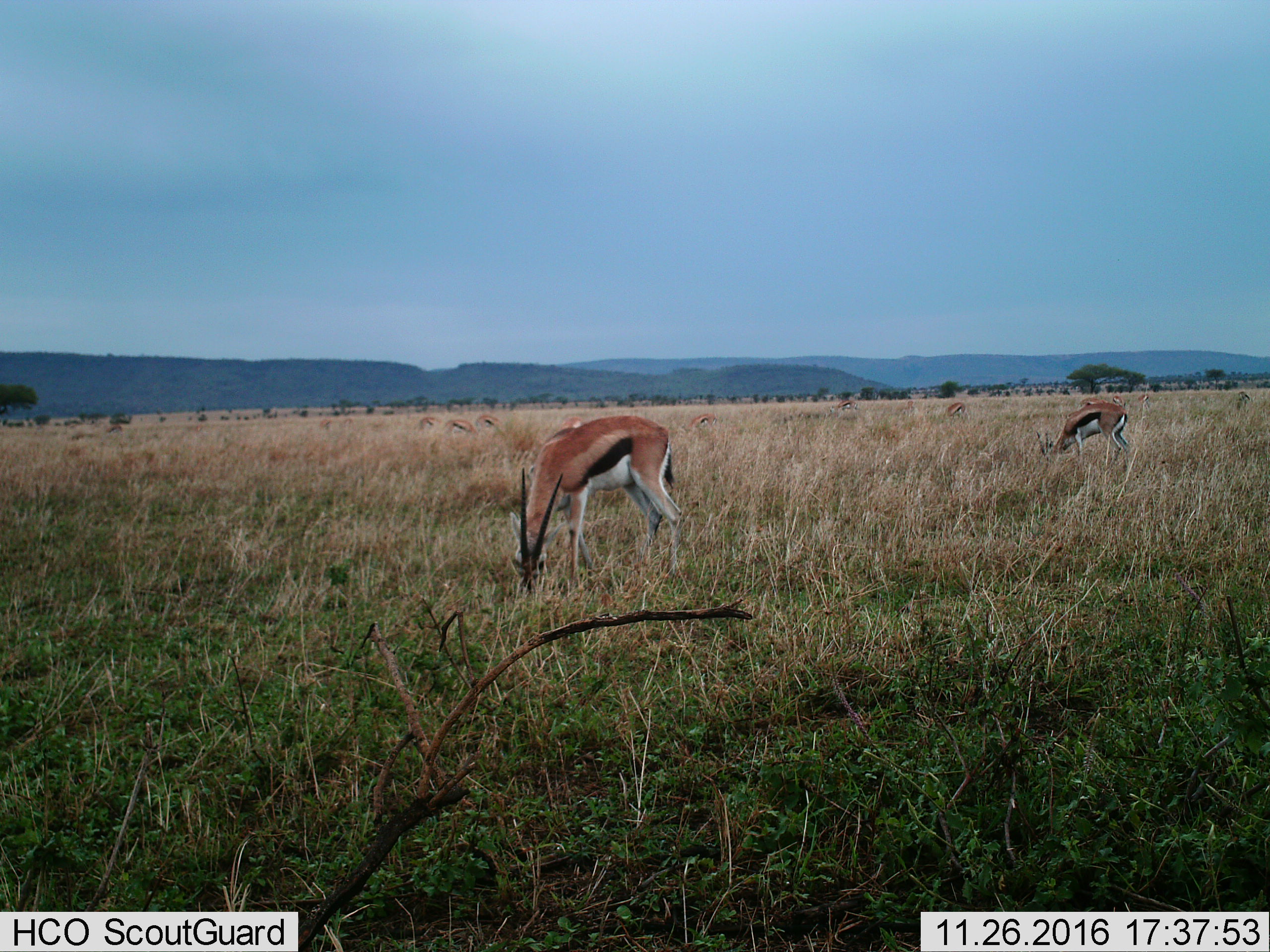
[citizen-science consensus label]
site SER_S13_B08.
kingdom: Animalia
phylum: Chordata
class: Mammalia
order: Artiodactyla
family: Bovidae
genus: Eudorcas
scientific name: Eudorcas thomsonii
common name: thomson's gazelle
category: gazellethomsons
Gazellethomsons (thomson's gazelle) (Eudorcas thomsonii), count 11-50. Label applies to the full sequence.